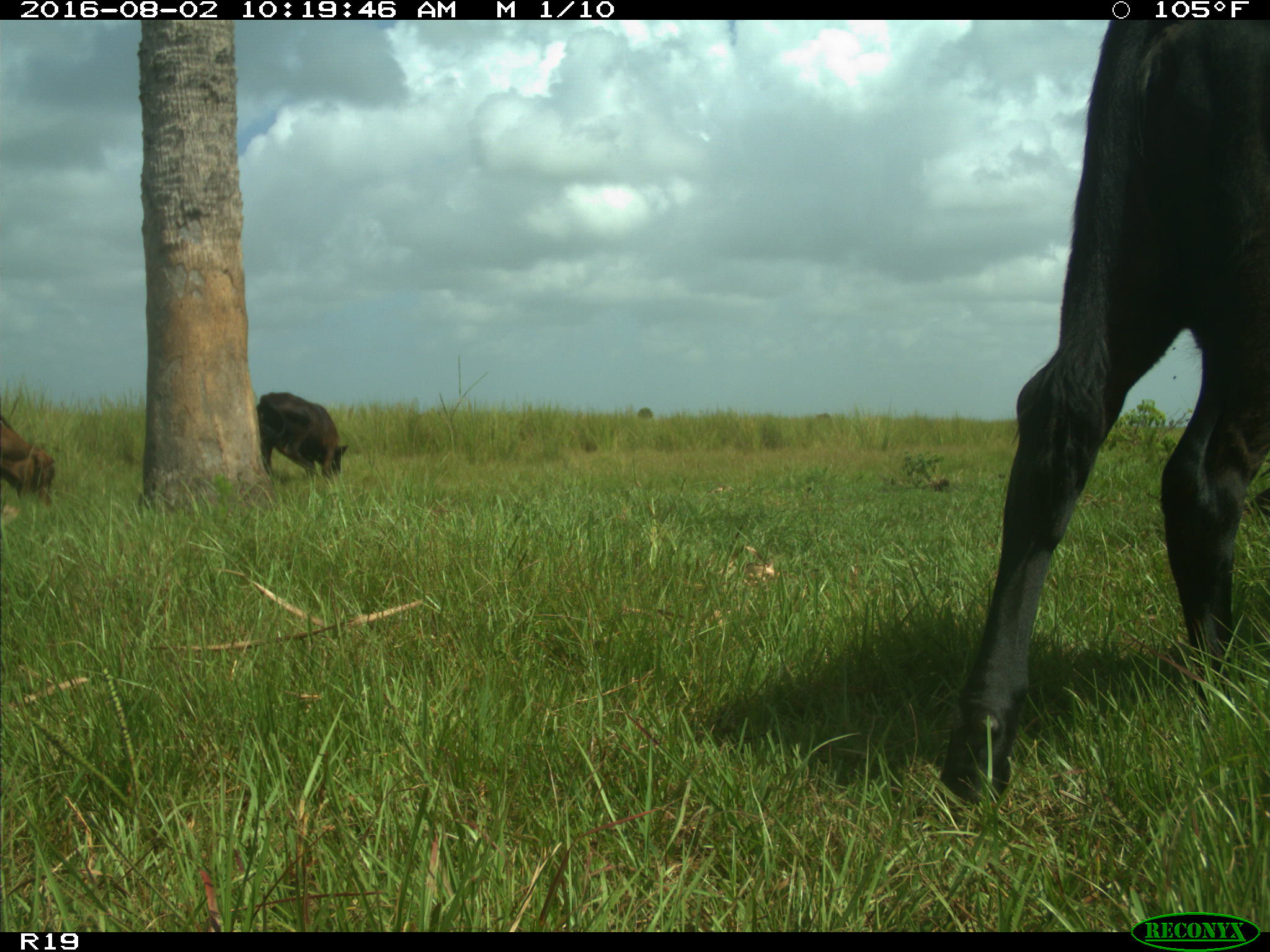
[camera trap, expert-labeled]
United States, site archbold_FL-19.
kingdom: Animalia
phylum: Chordata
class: Mammalia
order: Artiodactyla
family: Bovidae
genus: Bos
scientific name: Bos taurus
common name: domestic cow